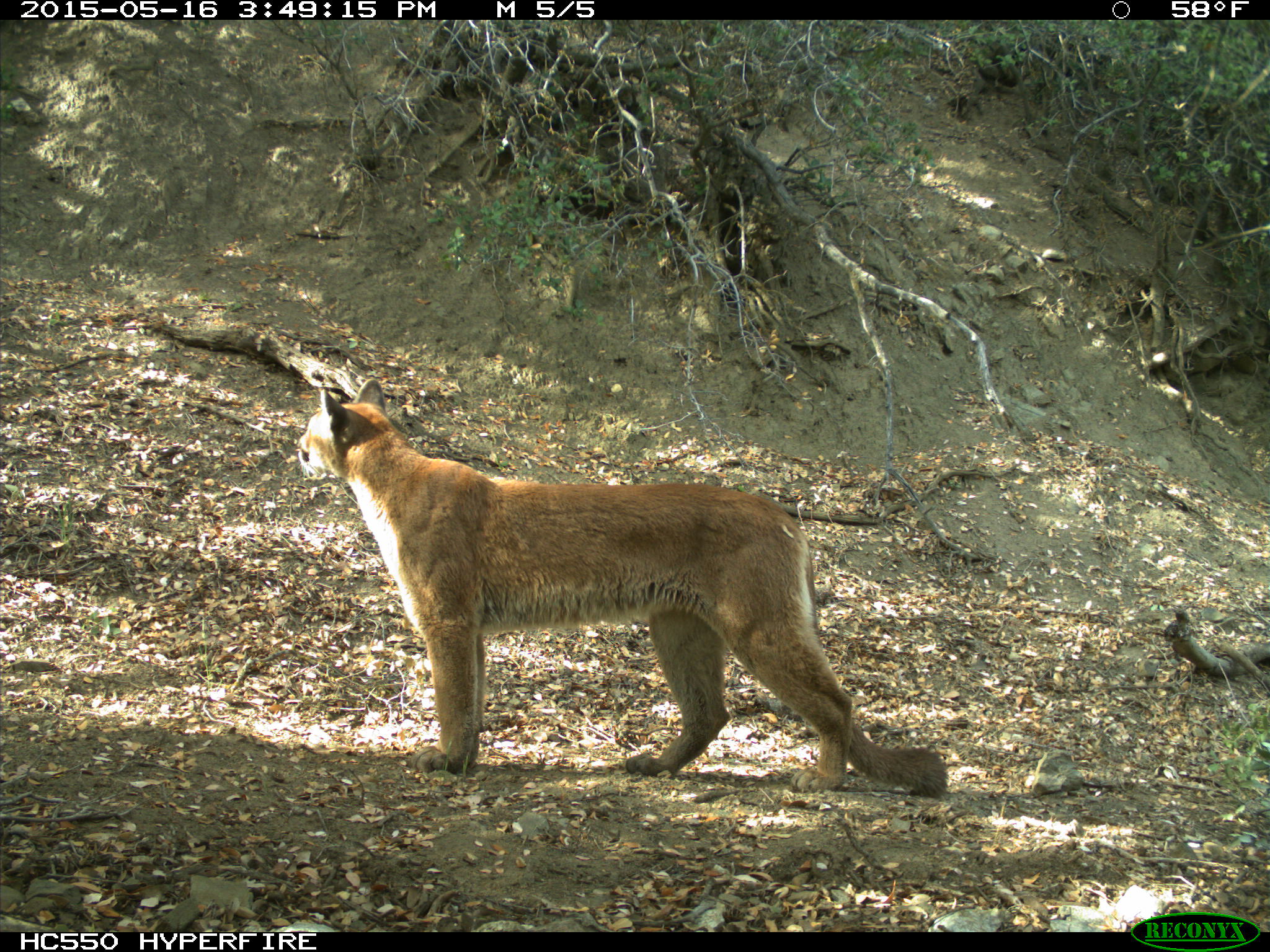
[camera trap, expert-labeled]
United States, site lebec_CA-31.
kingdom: Animalia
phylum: Chordata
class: Mammalia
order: Carnivora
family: Felidae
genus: Puma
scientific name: Puma concolor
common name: mountain lion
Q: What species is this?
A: Puma concolor (mountain lion).